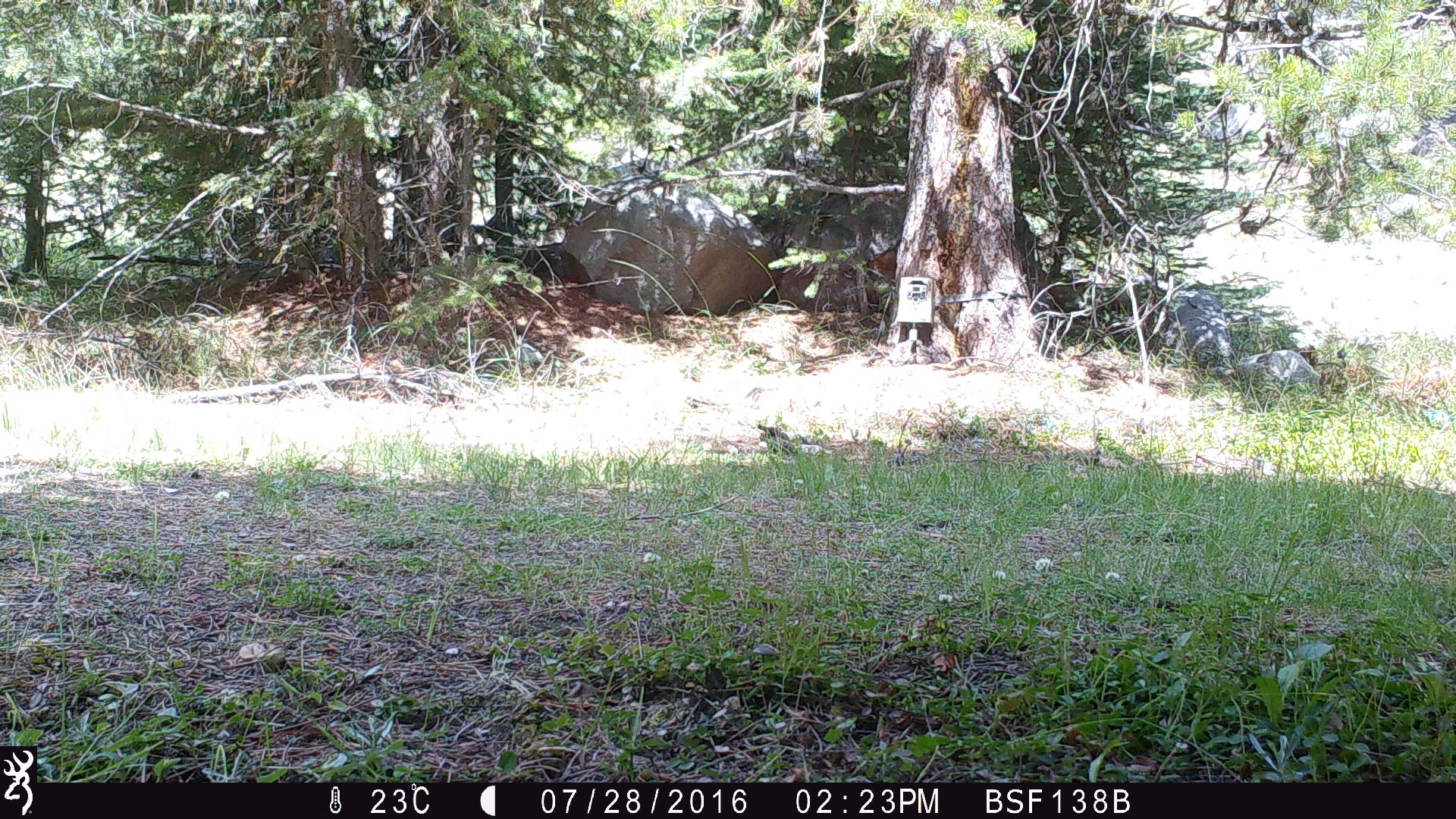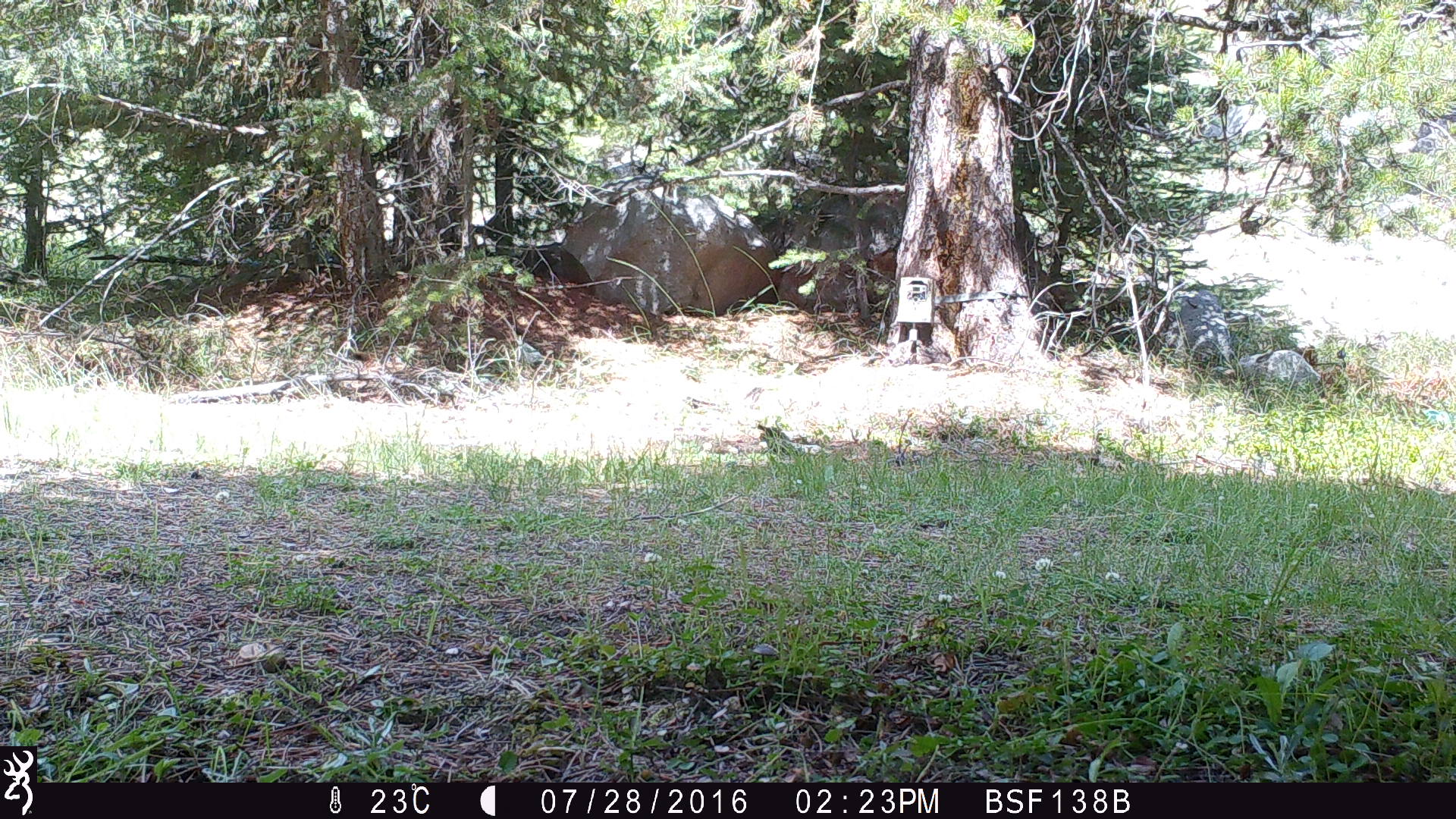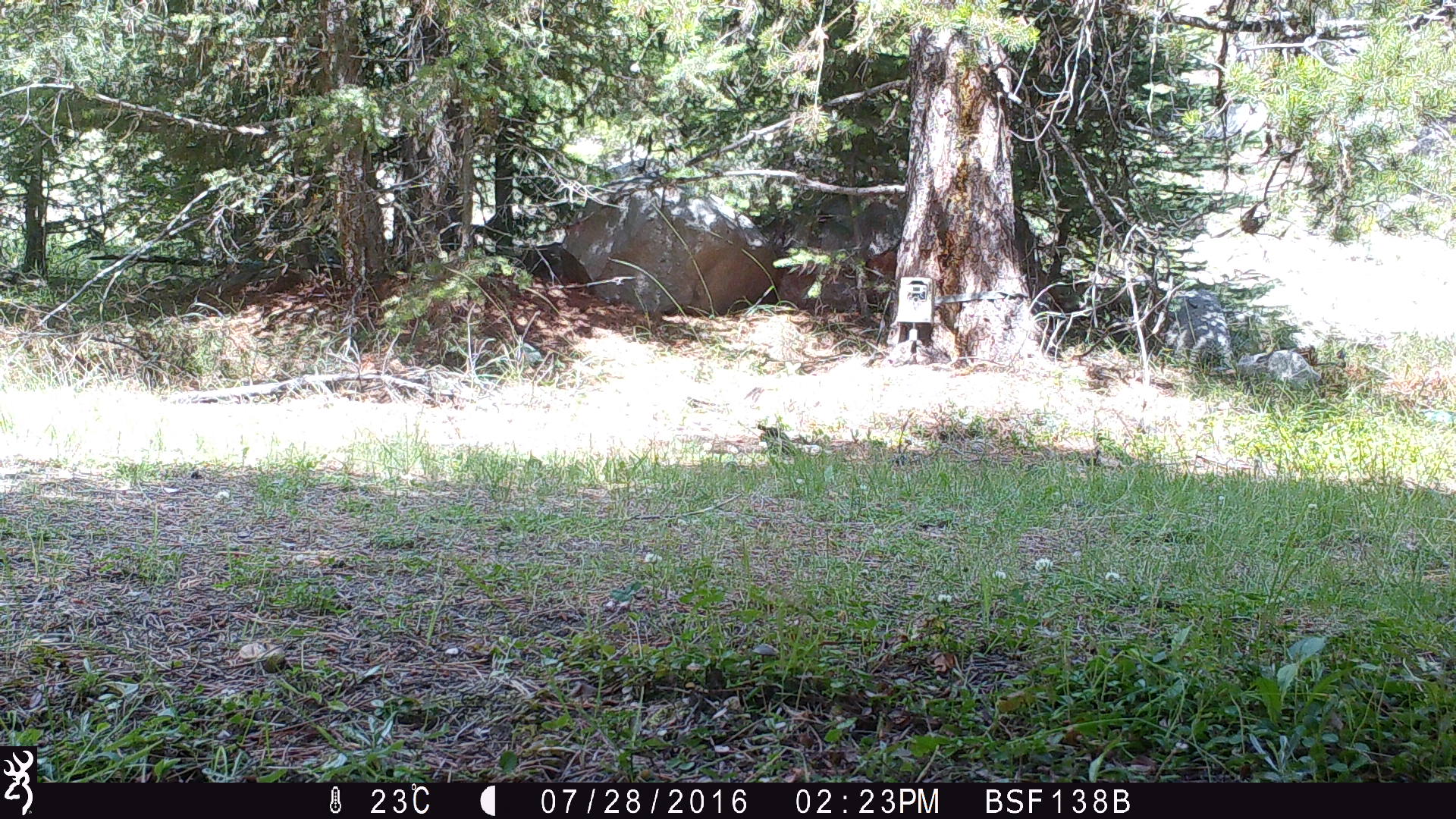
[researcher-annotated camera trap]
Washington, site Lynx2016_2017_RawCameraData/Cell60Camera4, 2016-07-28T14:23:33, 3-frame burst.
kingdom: Animalia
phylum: Chordata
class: Mammalia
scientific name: Mammalia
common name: small mammal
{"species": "small mammal (Mammalia)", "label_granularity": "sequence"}